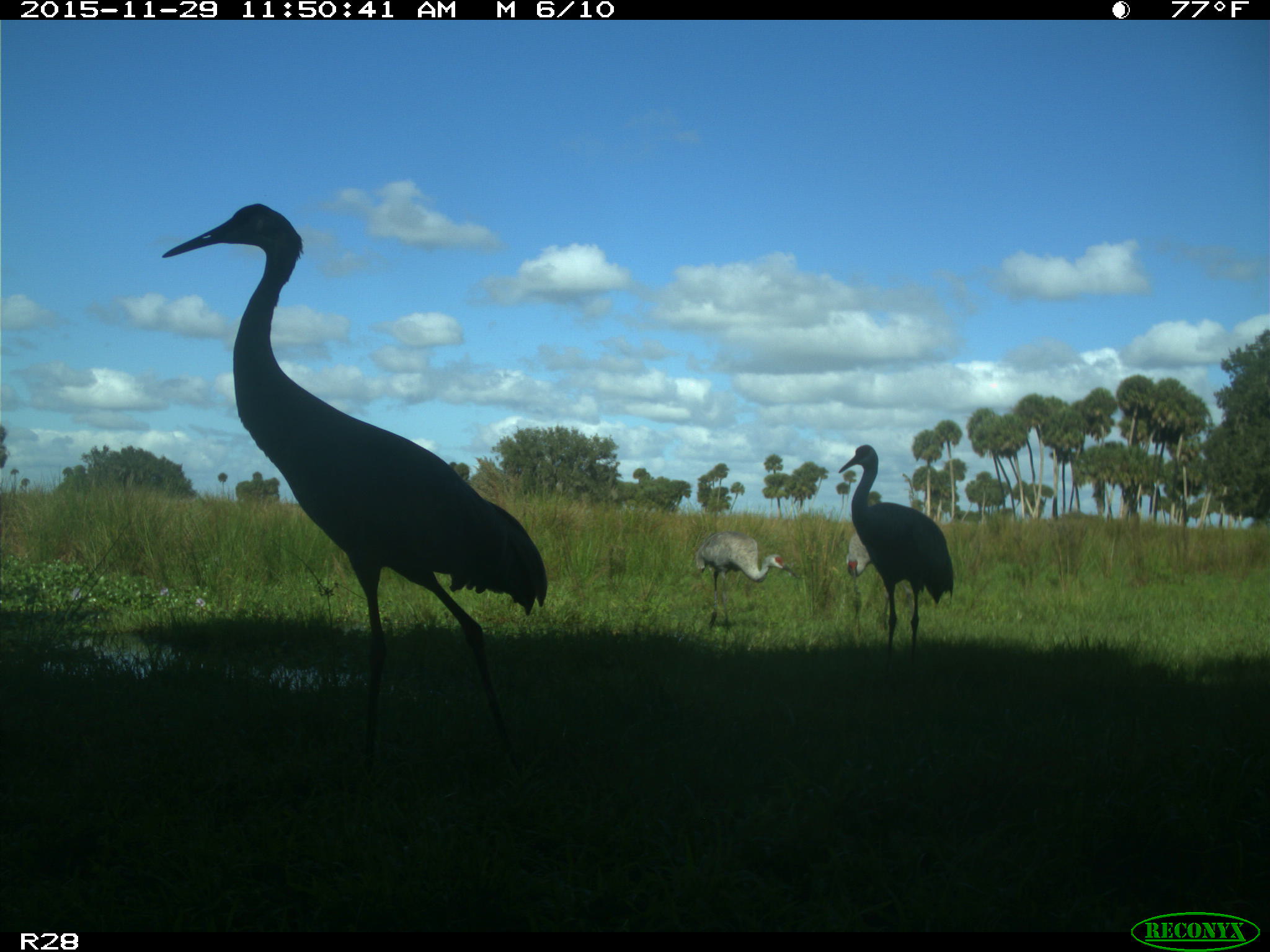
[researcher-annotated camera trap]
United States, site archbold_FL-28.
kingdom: Animalia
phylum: Chordata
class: Aves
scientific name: Aves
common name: birds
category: unidentified bird